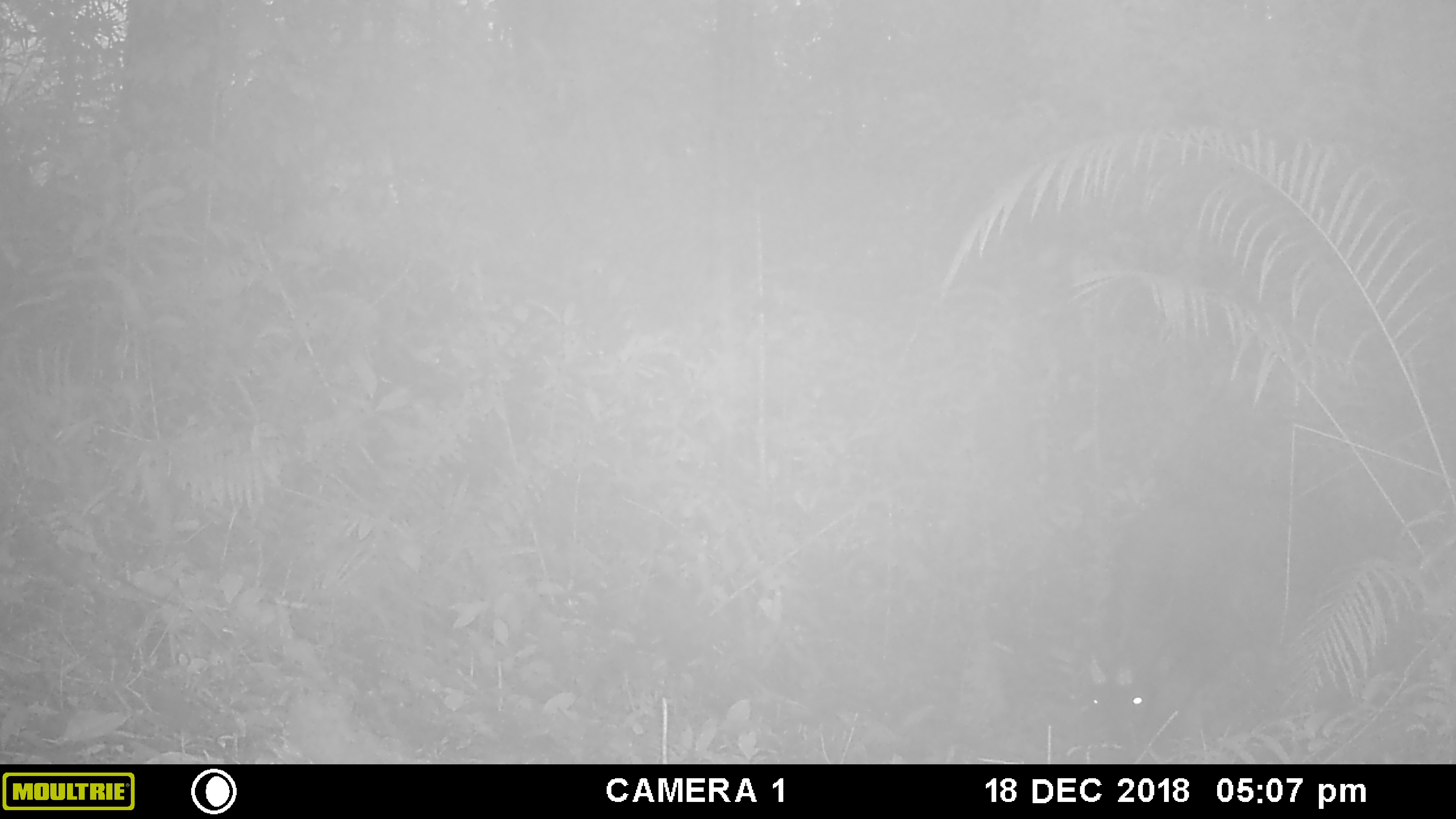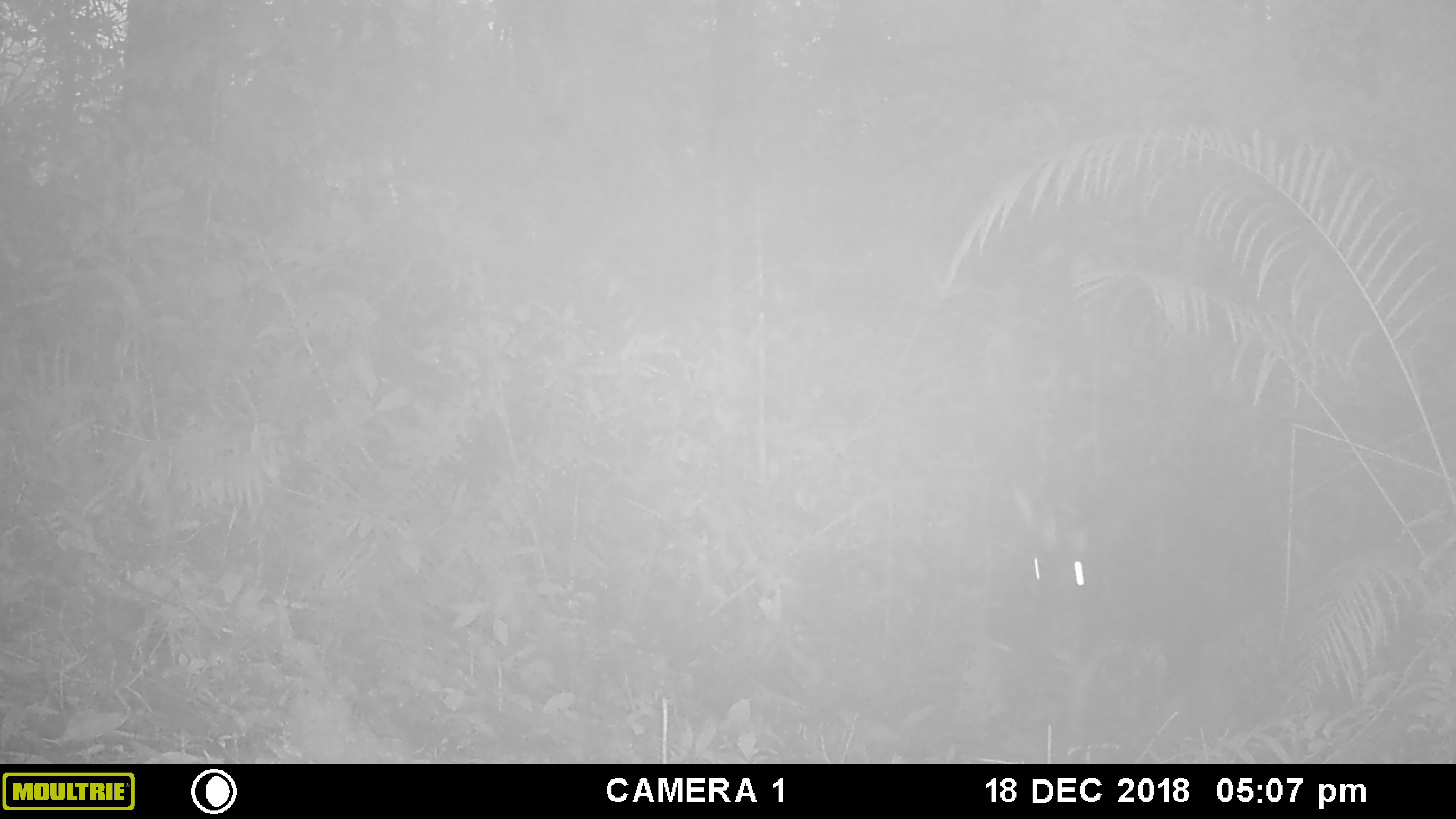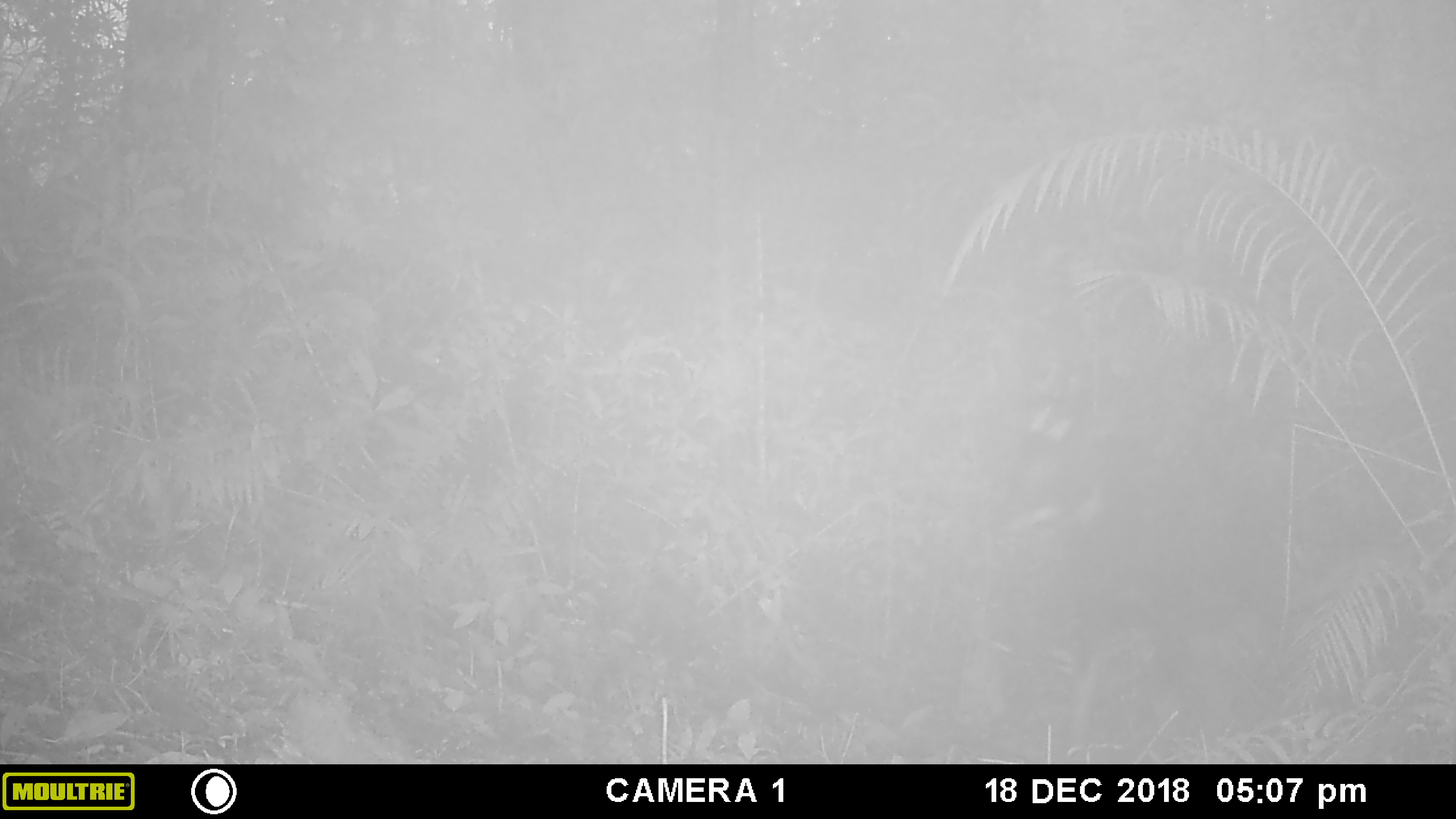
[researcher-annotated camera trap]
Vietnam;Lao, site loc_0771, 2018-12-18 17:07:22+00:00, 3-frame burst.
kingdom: Animalia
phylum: Chordata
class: Mammalia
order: Artiodactyla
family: Bovidae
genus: Capricornis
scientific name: Capricornis sumatraensis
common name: chinese serow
Chinese serow (Capricornis sumatraensis). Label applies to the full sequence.